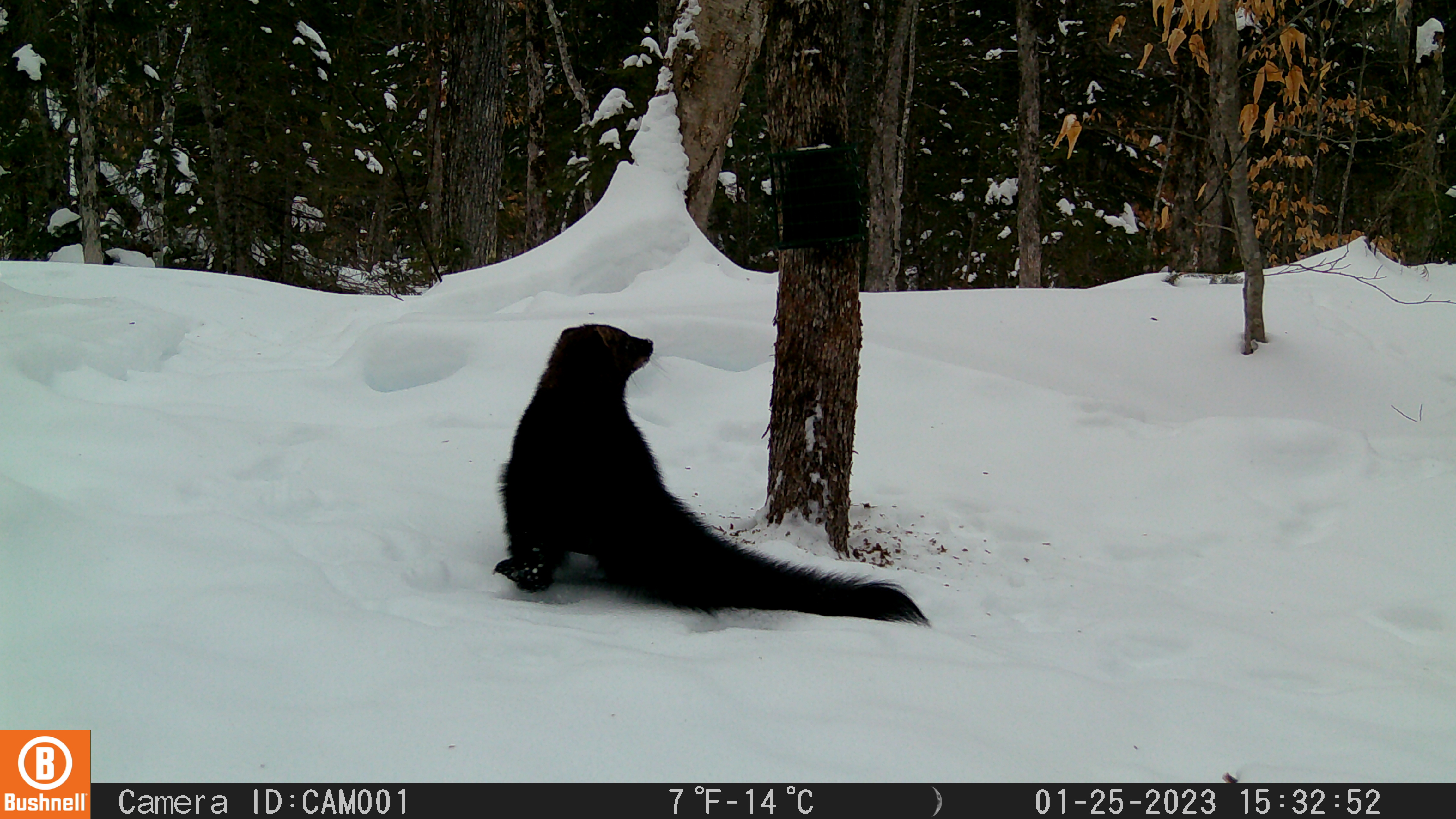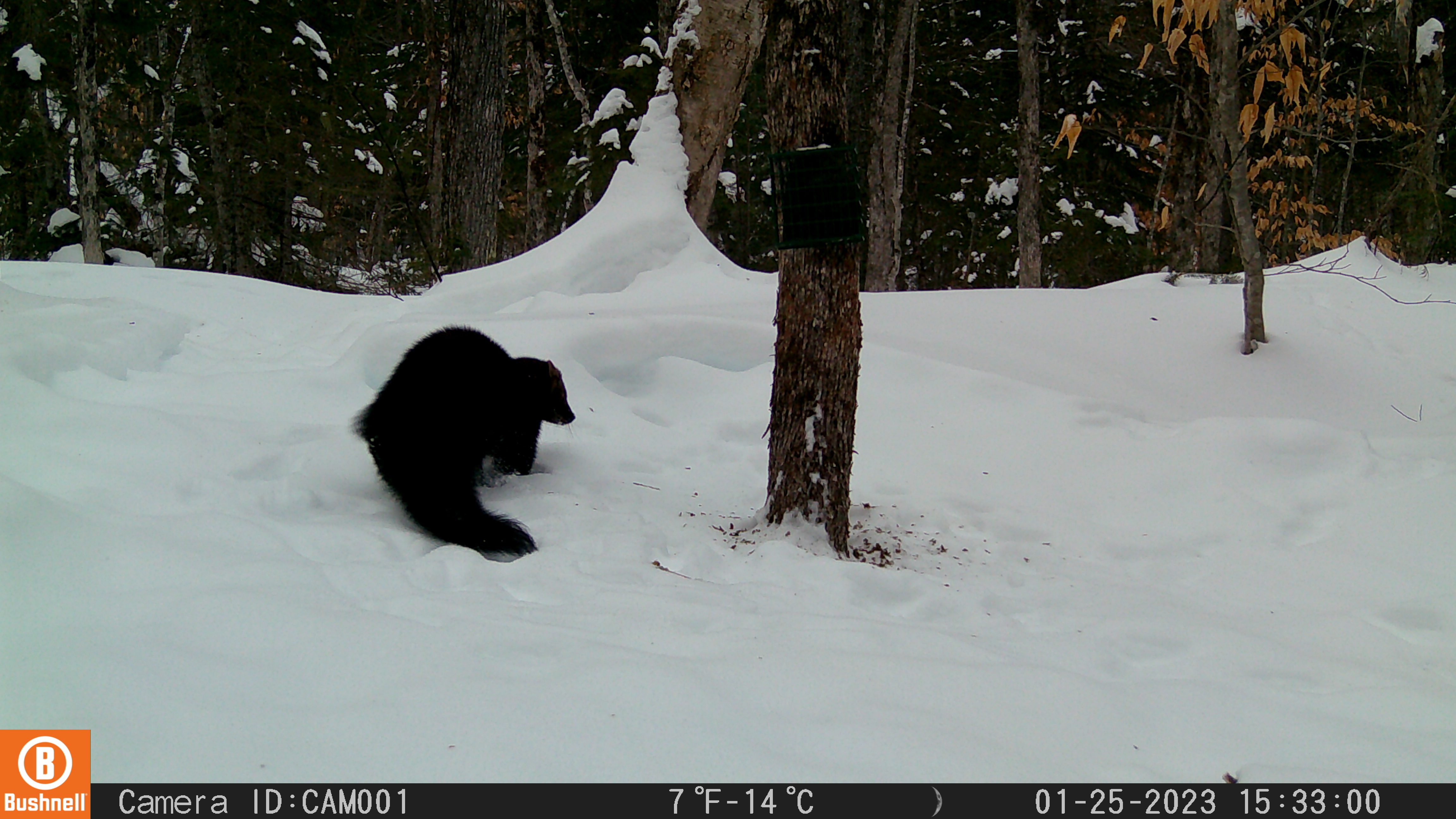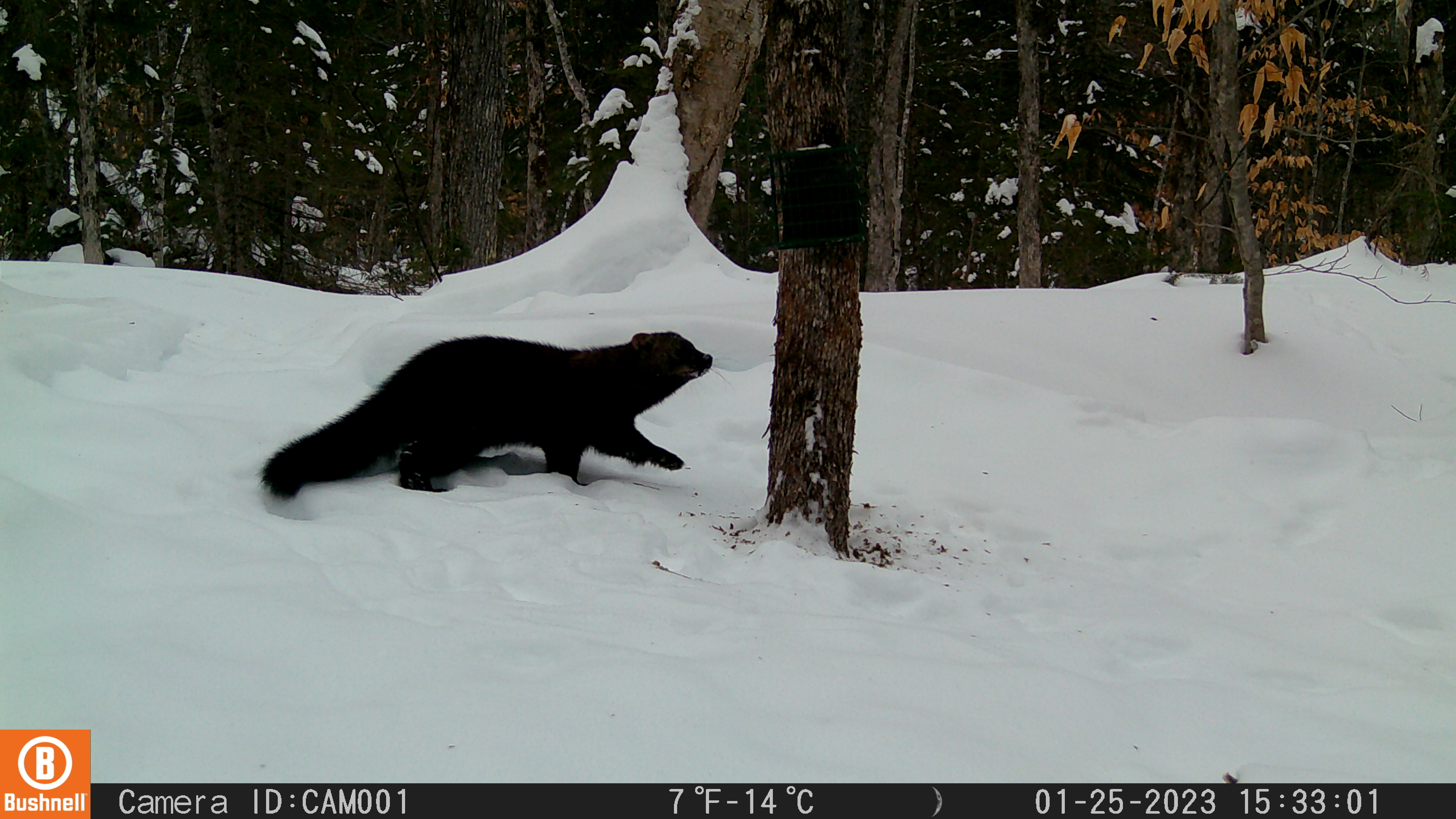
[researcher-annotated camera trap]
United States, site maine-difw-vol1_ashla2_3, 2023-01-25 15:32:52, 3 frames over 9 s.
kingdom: Animalia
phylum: Chordata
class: Mammalia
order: Carnivora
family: Mustelidae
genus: Pekania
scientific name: Pekania pennanti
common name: fisher